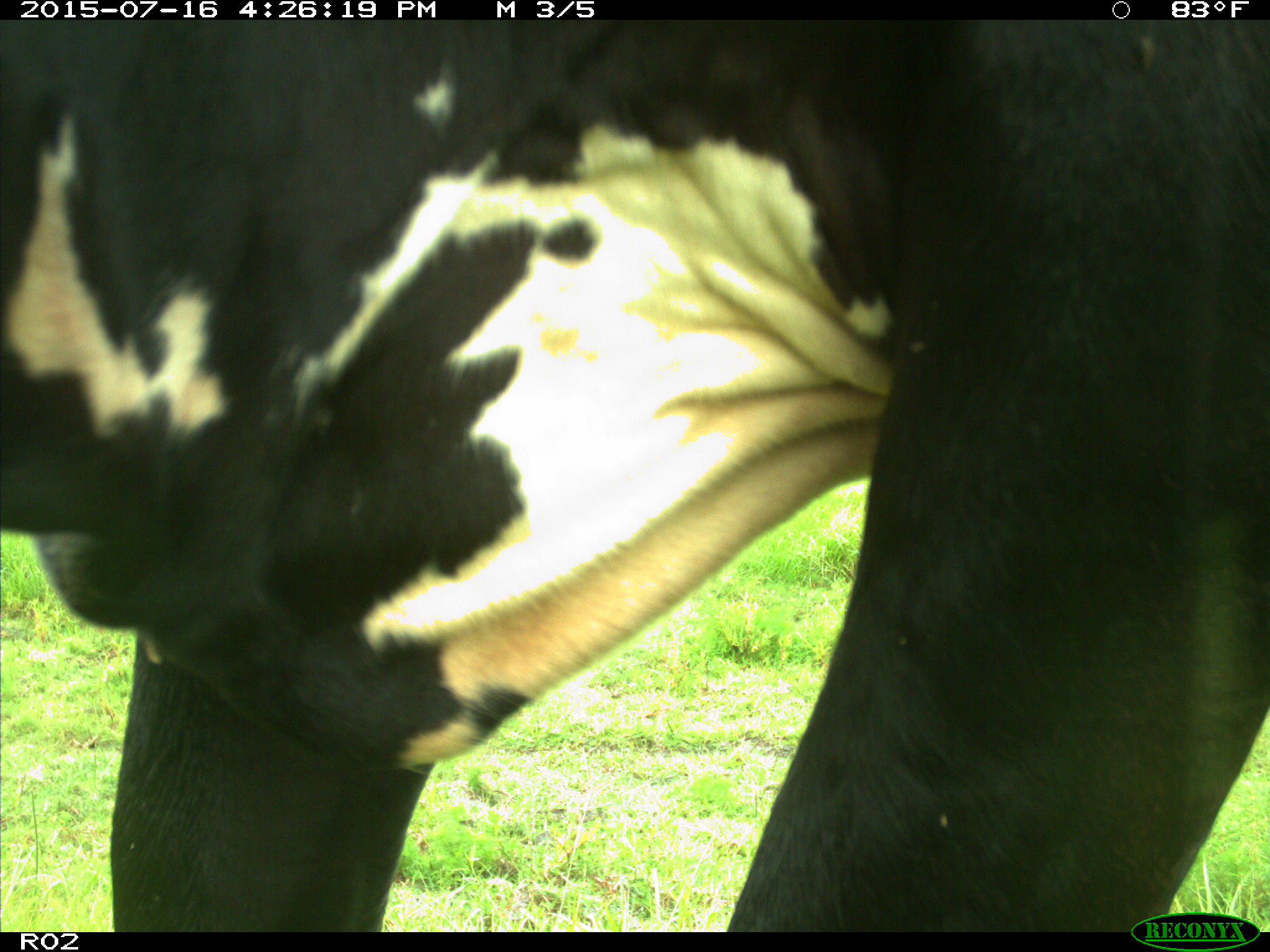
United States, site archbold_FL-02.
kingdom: Animalia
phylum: Chordata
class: Mammalia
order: Artiodactyla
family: Bovidae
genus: Bos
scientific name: Bos taurus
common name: domestic cow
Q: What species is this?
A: Bos taurus (domestic cow).